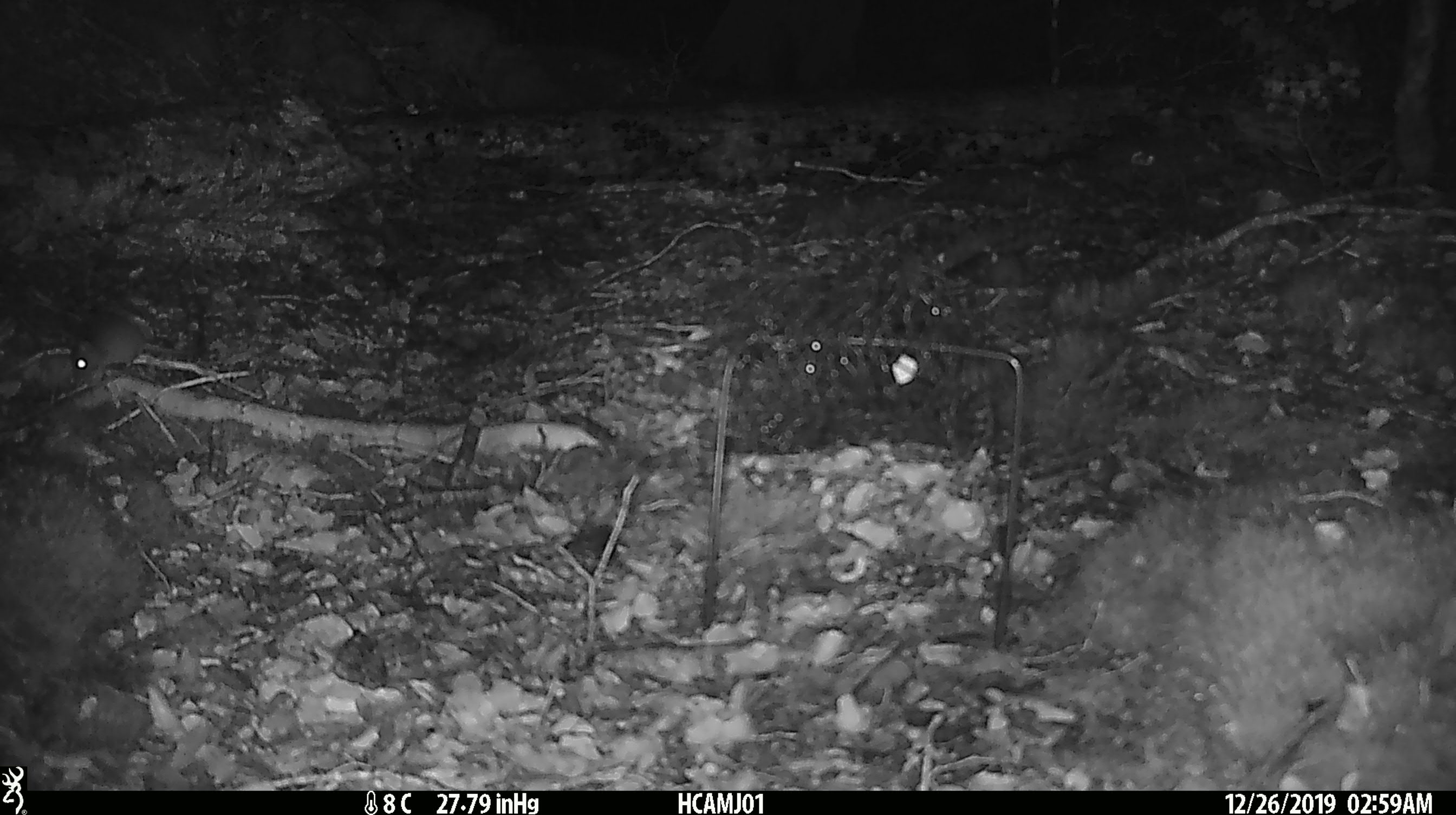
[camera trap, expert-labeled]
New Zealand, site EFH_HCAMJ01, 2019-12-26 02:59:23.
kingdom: Animalia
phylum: Chordata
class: Mammalia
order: Rodentia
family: Muridae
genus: Mus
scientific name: Mus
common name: mouse